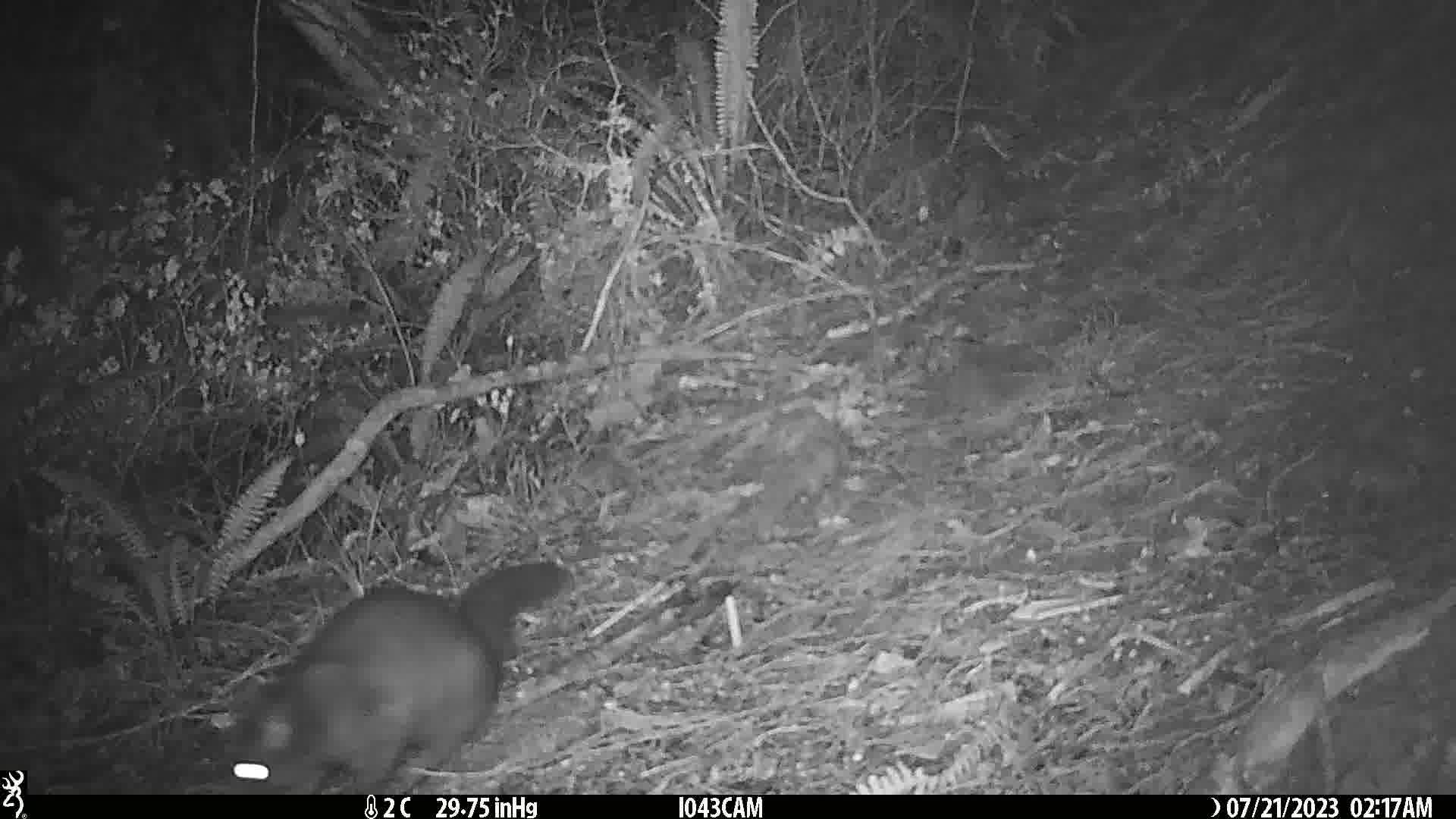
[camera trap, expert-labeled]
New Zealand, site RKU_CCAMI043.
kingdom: Animalia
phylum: Chordata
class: Mammalia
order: Diprotodontia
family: Phalangeridae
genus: Trichosurus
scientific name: Trichosurus vulpecula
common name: common brushtail possum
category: possum